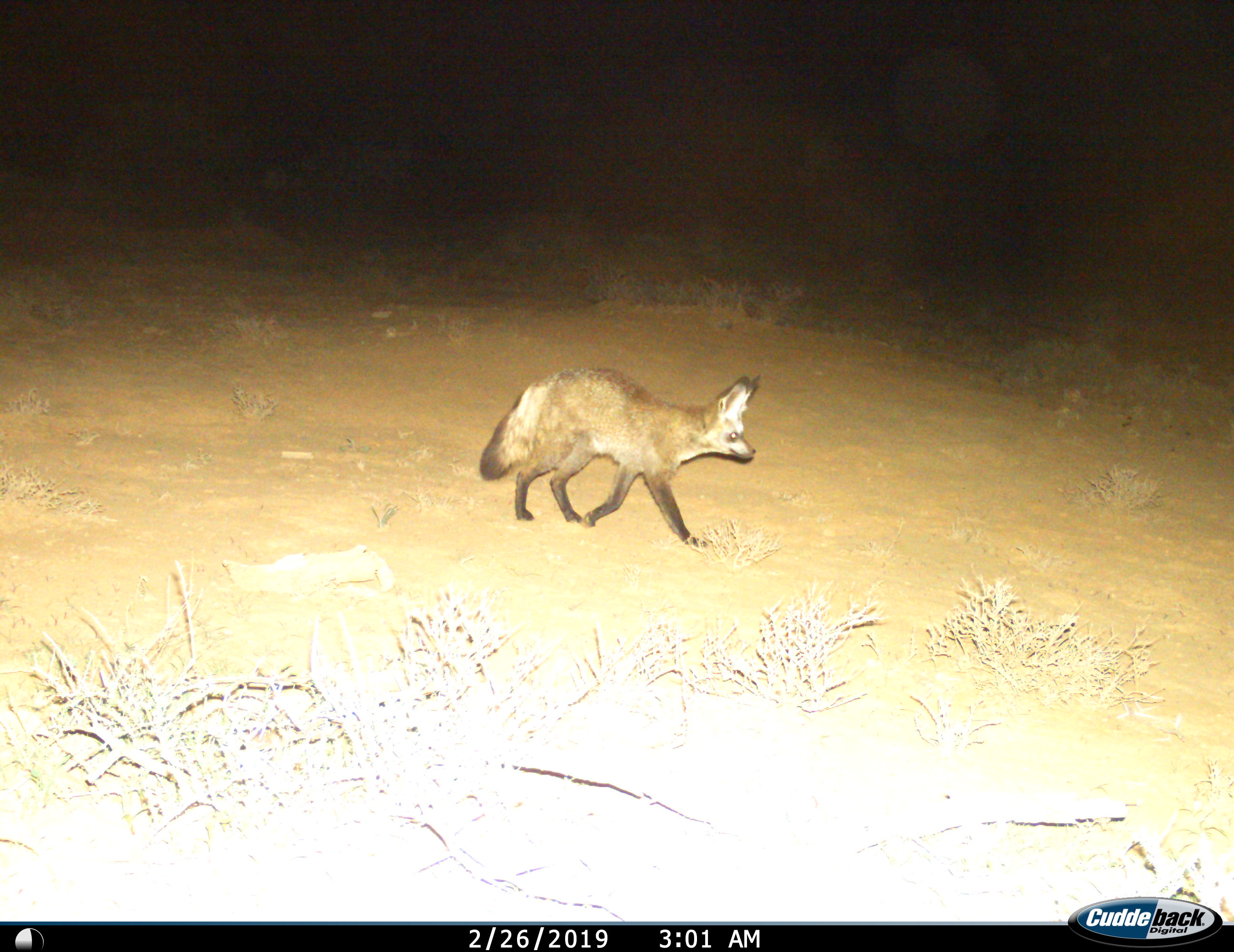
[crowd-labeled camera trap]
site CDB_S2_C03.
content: unidentified animal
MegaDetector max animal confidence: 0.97